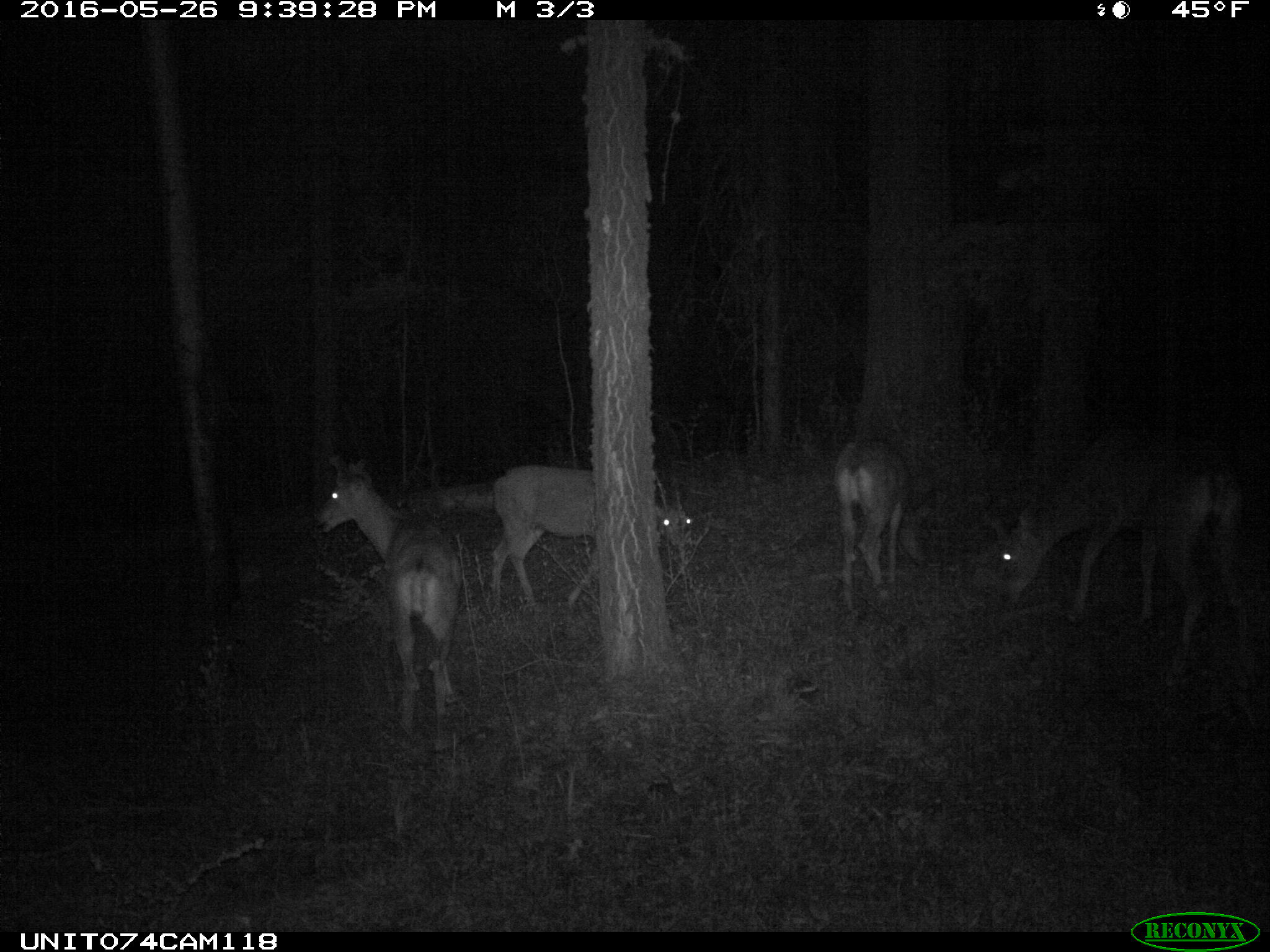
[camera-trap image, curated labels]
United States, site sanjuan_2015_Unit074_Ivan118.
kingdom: Animalia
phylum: Chordata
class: Mammalia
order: Artiodactyla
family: Cervidae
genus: Odocoileus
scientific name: Odocoileus hemionus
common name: mule deer